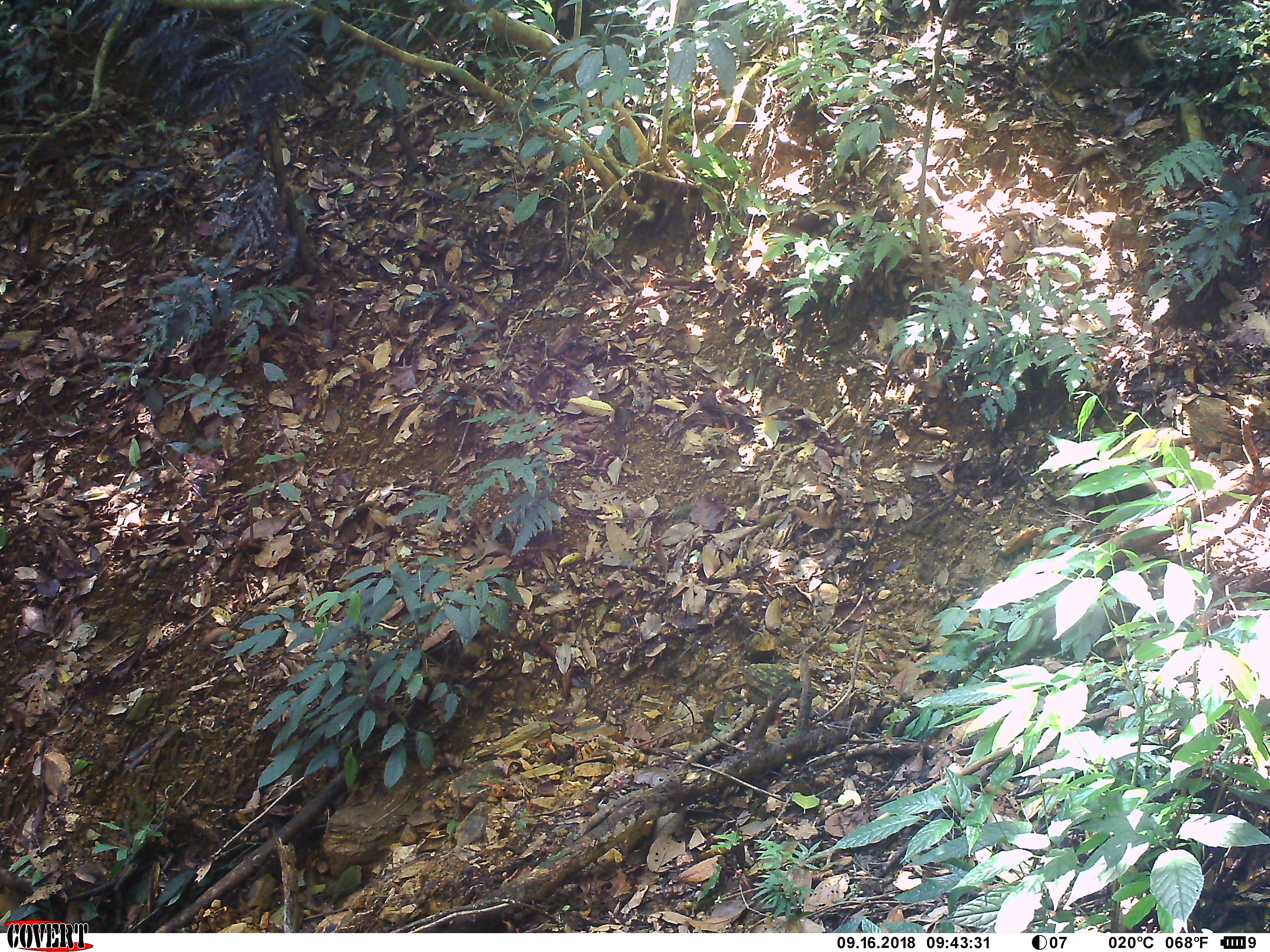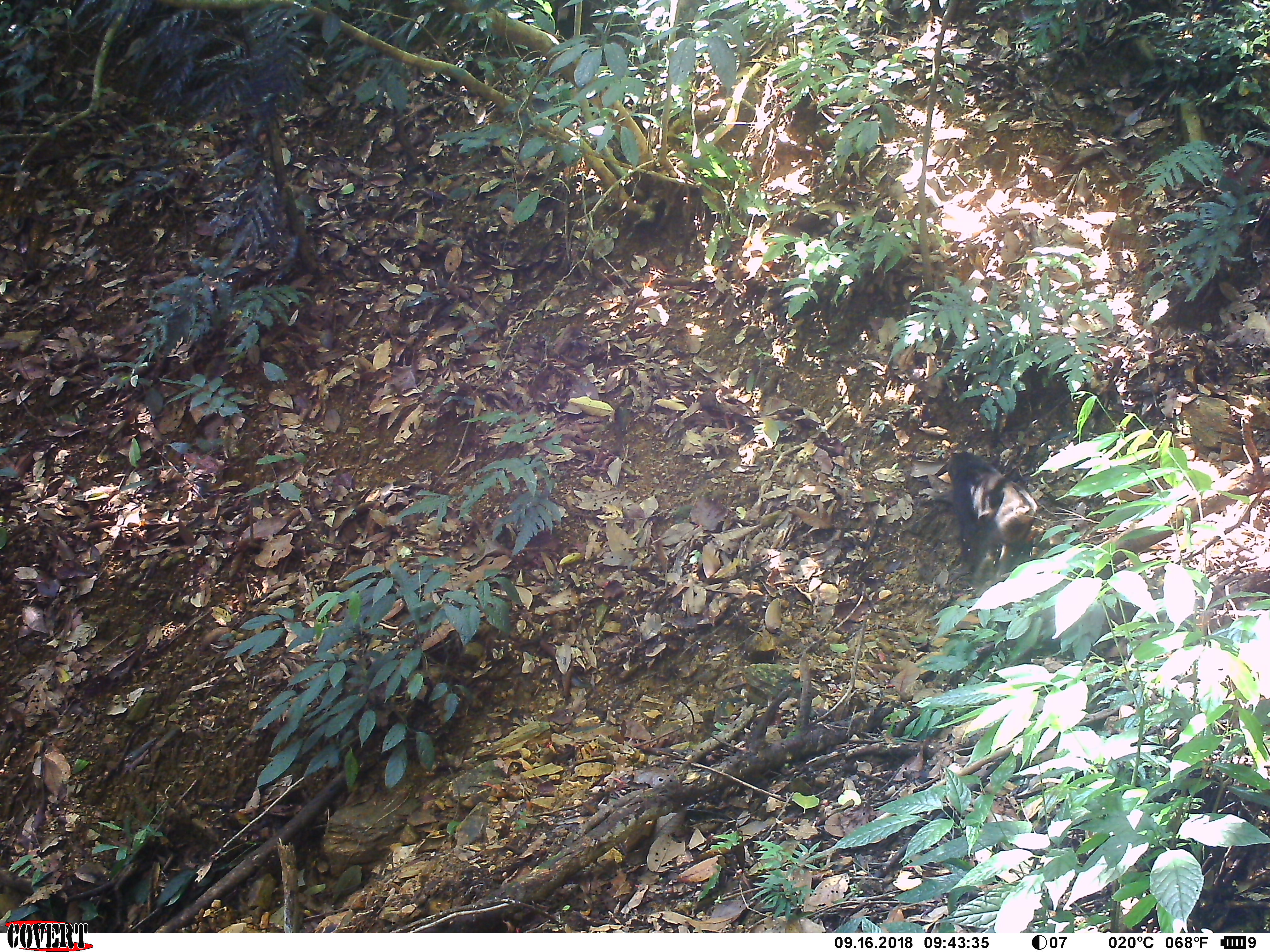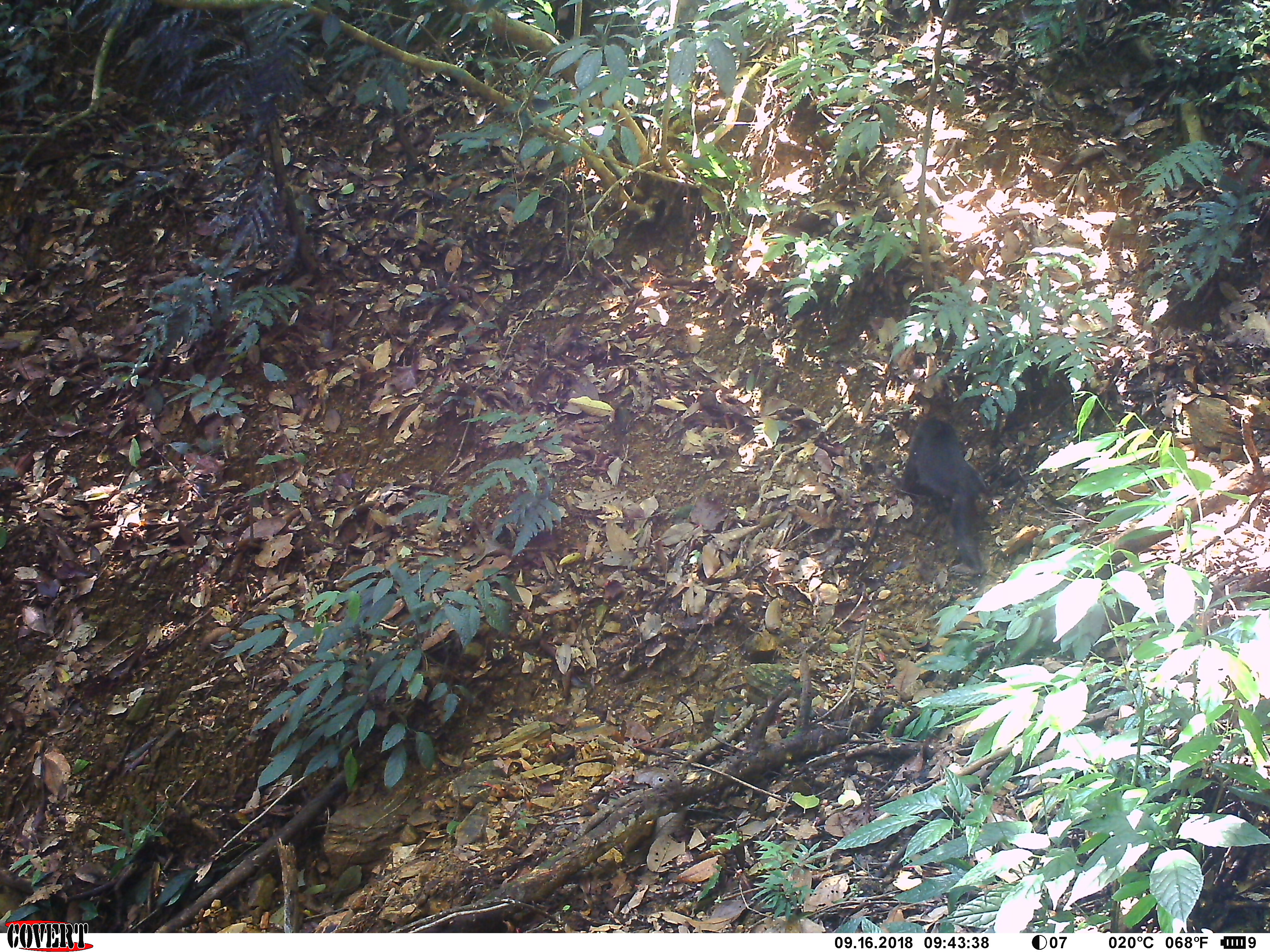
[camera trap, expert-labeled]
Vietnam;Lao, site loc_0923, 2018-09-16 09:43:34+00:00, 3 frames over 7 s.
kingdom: Animalia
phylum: Chordata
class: Mammalia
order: Primates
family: Cercopithecidae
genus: Macaca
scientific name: Macaca arctoides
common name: stump-tailed macaque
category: stump tailed macaque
Stump tailed macaque (stump-tailed macaque) (Macaca arctoides). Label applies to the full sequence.